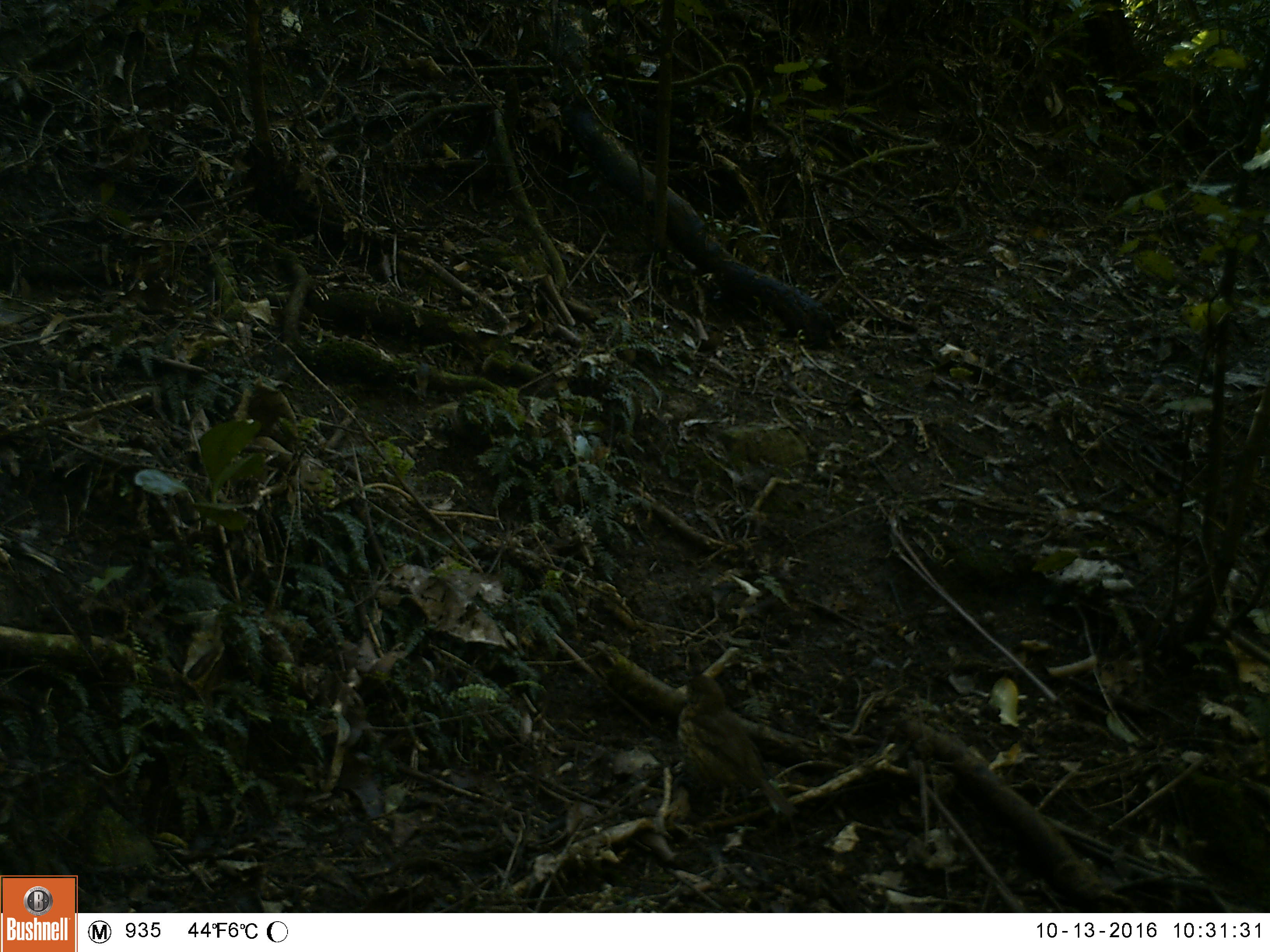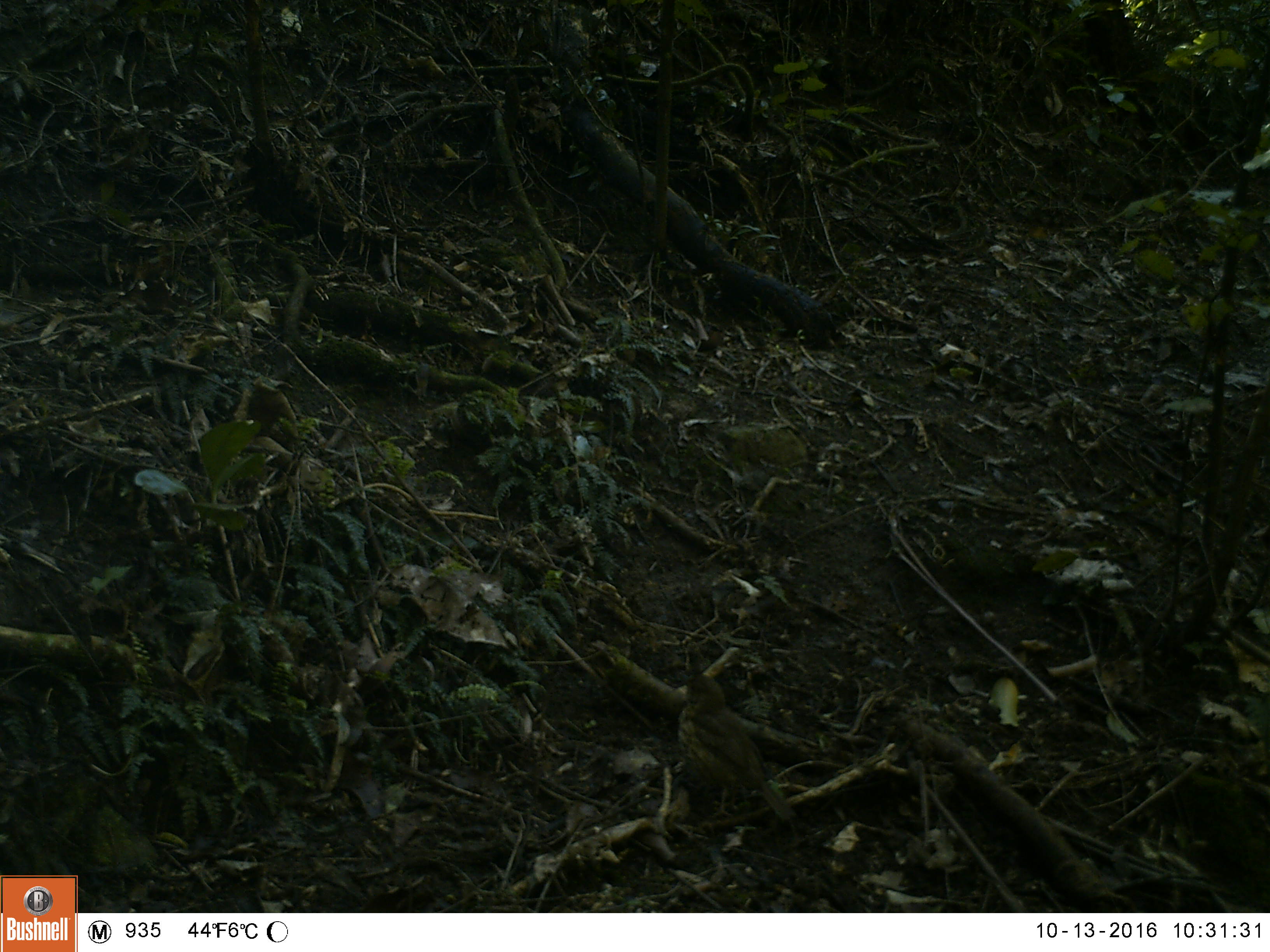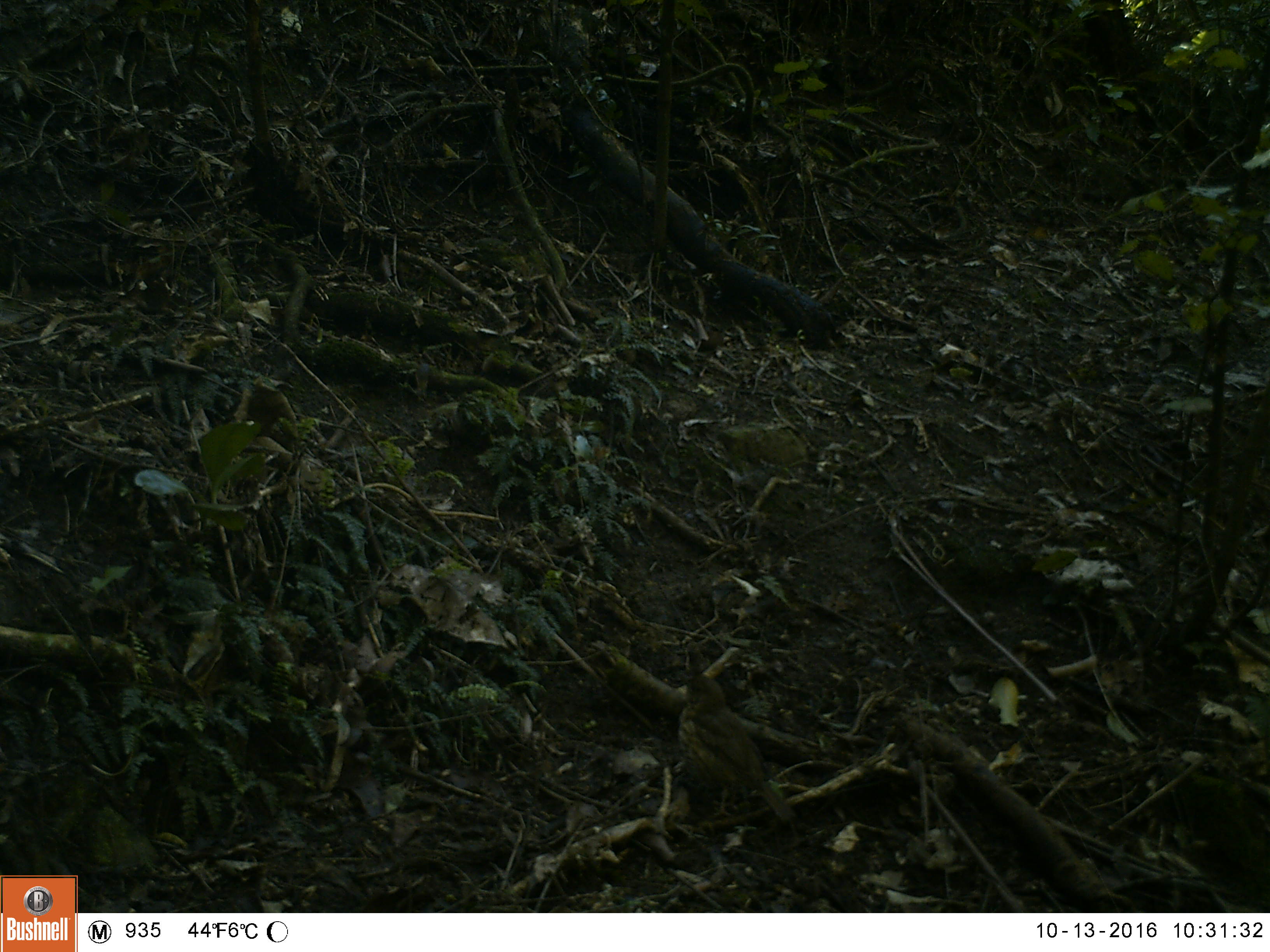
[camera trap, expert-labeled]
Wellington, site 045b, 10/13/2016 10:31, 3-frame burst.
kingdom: Animalia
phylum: Chordata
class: Aves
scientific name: Aves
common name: bird